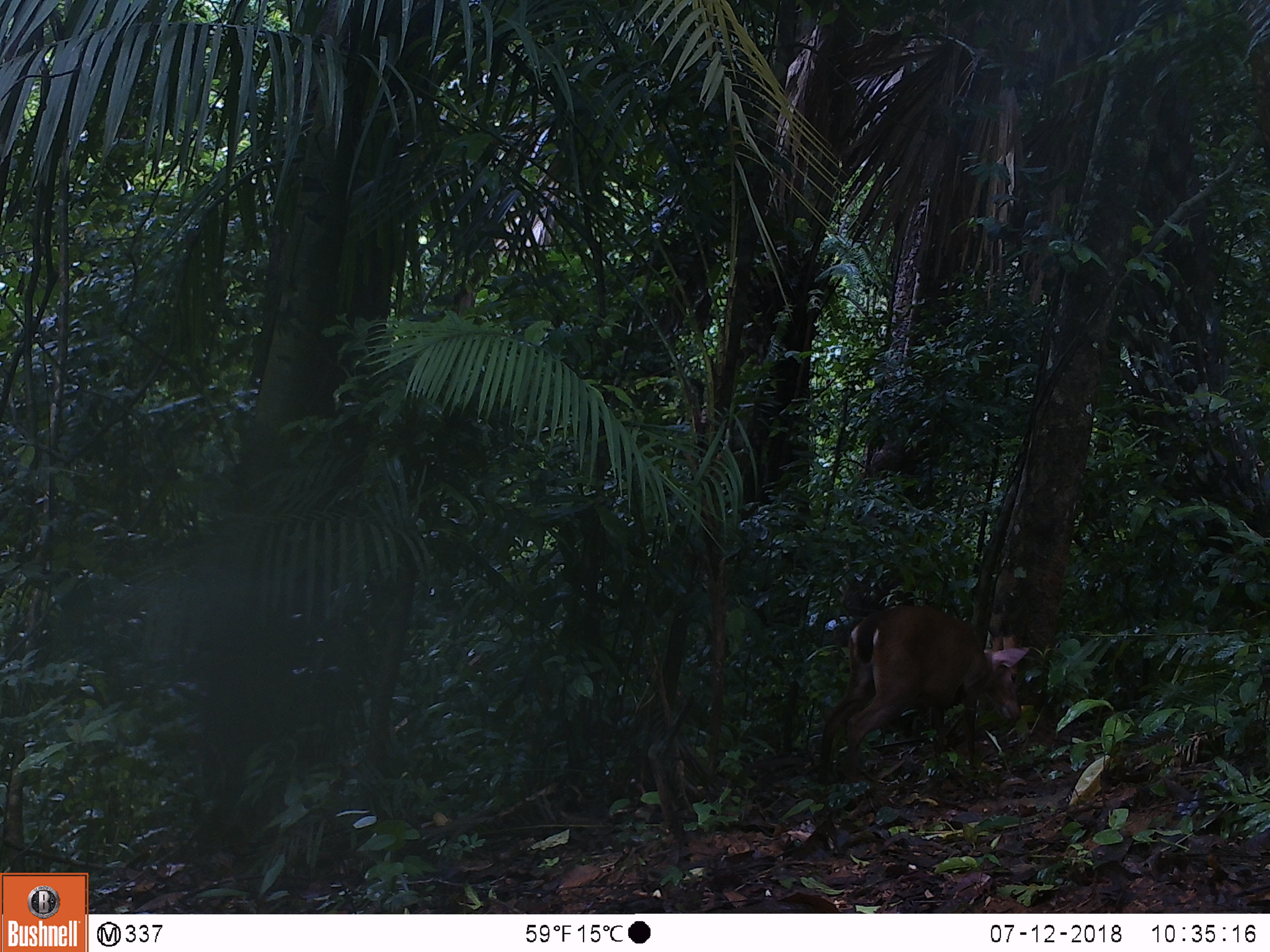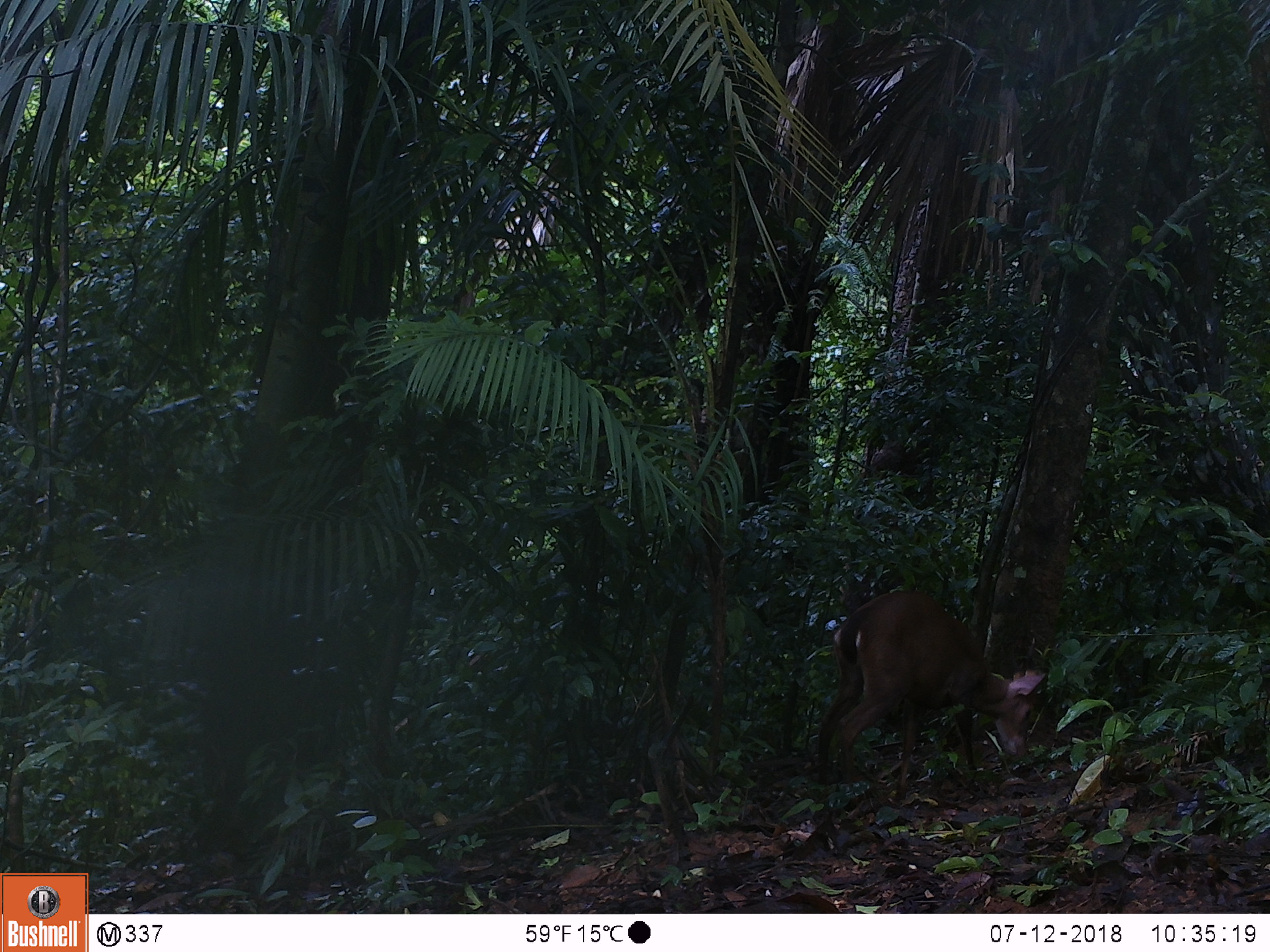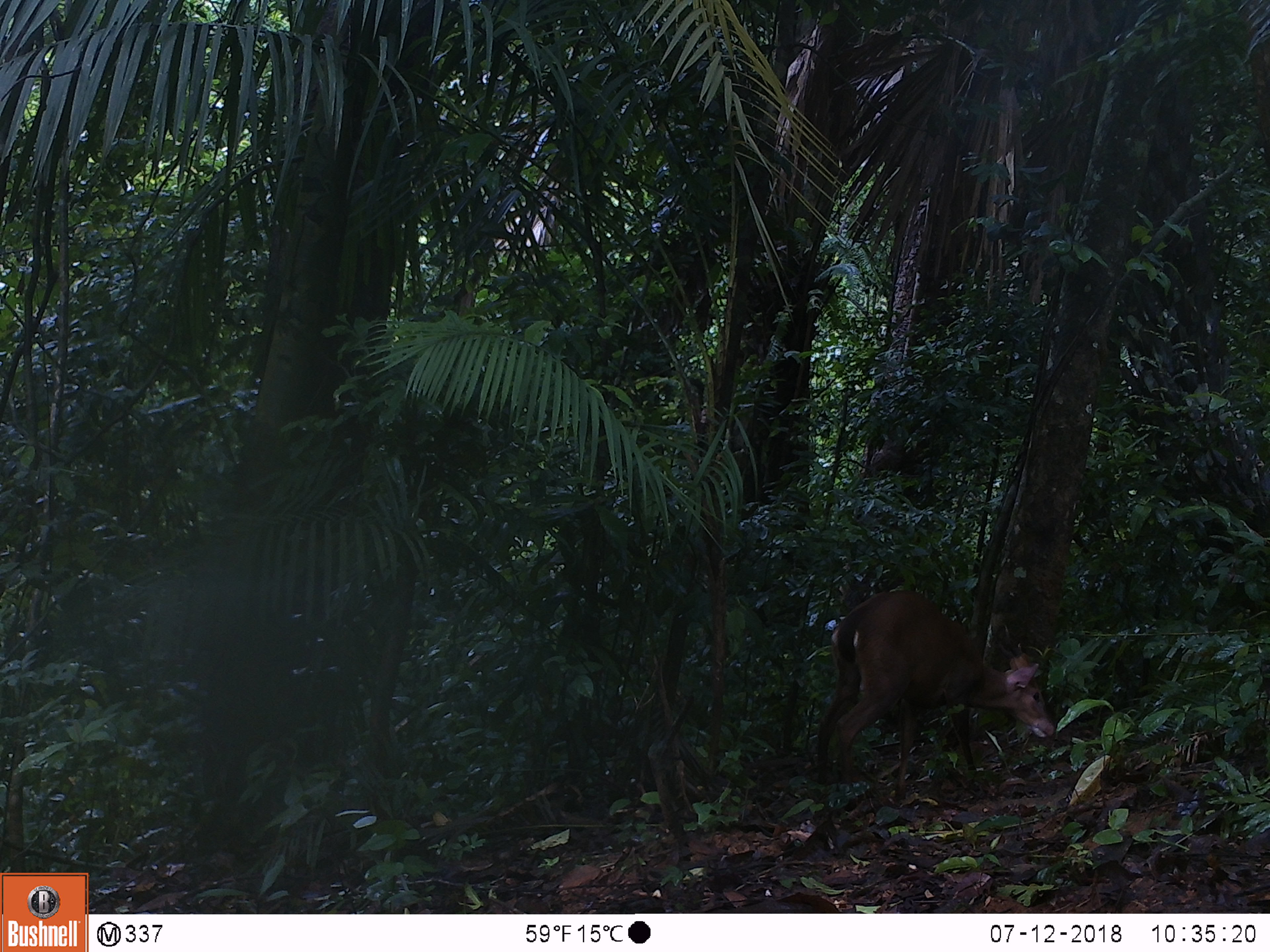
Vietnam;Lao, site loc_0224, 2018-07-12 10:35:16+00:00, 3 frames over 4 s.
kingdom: Animalia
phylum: Chordata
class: Mammalia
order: Artiodactyla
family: Cervidae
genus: Muntiacus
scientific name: Muntiacus vuquangensis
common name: large-antlered muntjac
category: large antlered muntjac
Large antlered muntjac (large-antlered muntjac) (Muntiacus vuquangensis). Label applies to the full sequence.